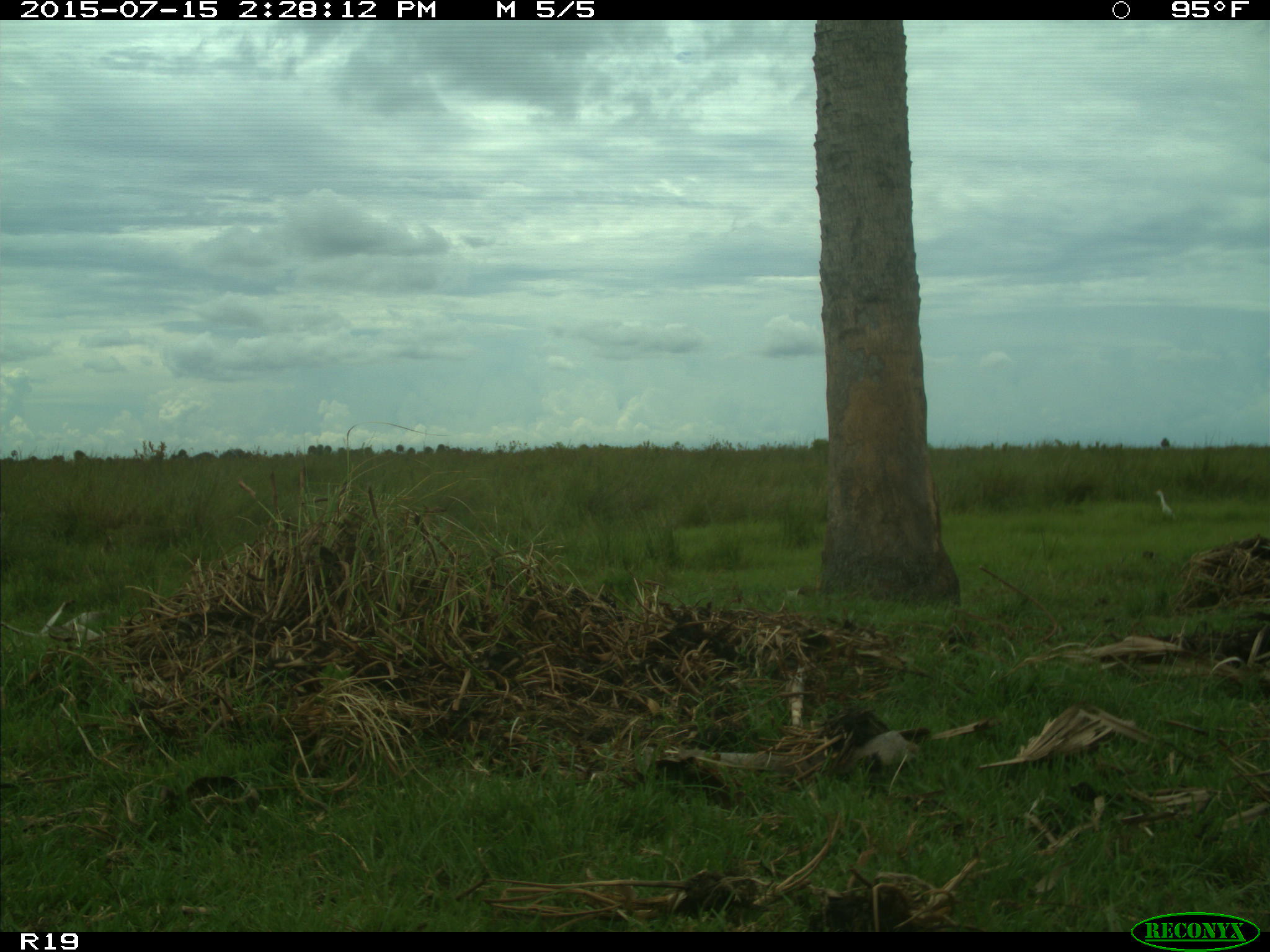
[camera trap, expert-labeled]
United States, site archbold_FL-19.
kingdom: Animalia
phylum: Chordata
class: Aves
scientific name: Aves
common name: birds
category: unidentified bird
Unidentified bird (birds) (Aves).